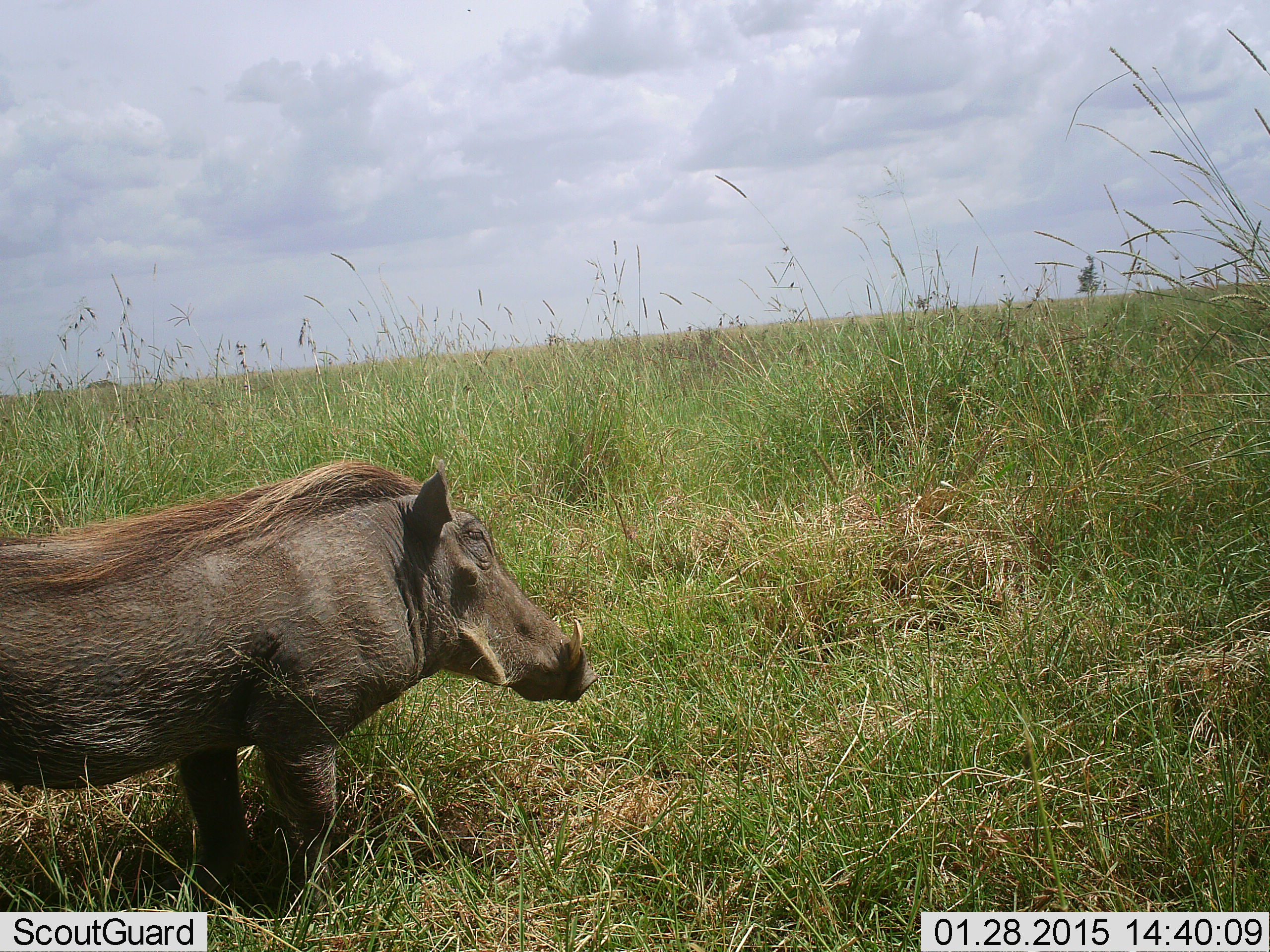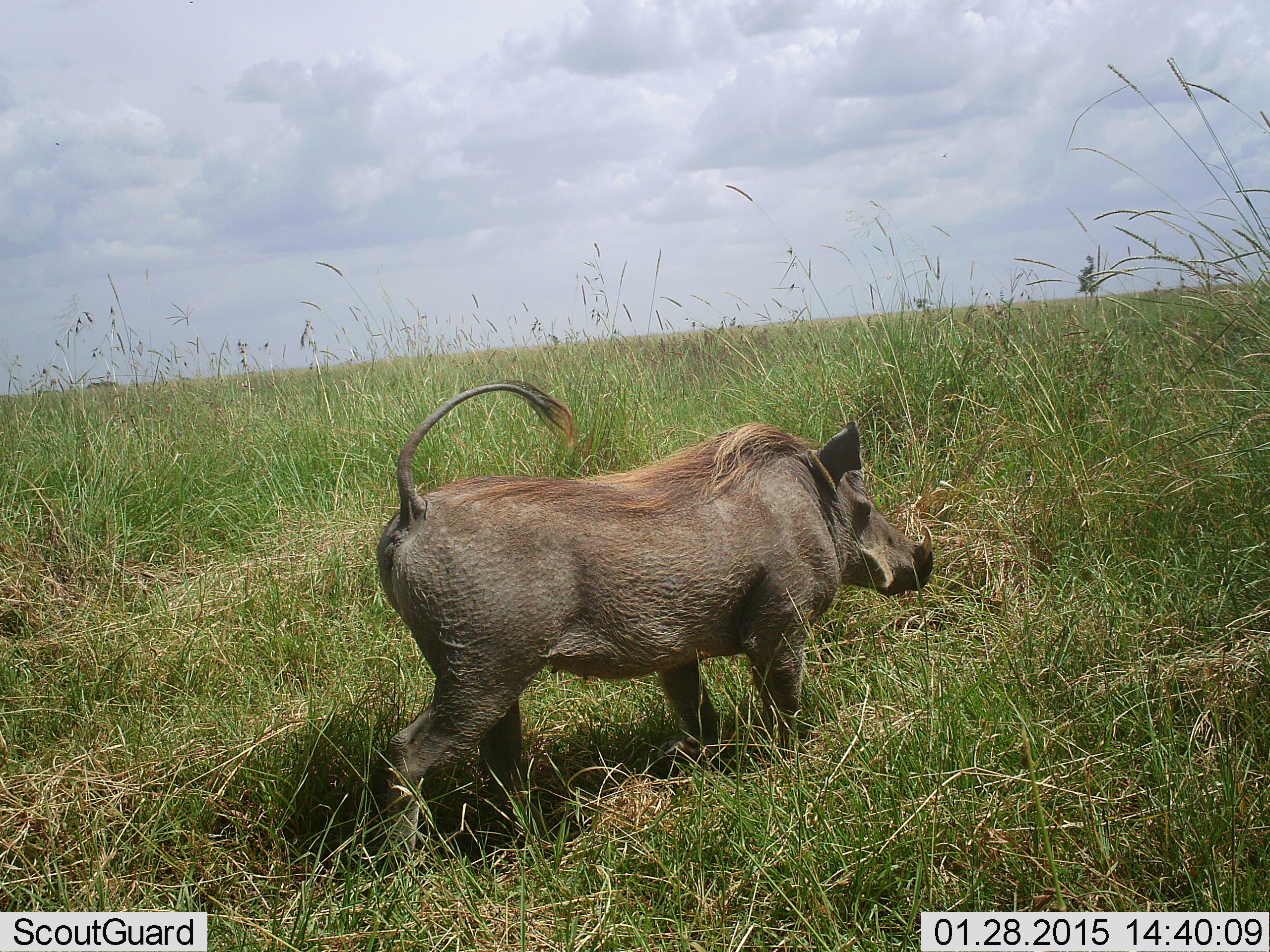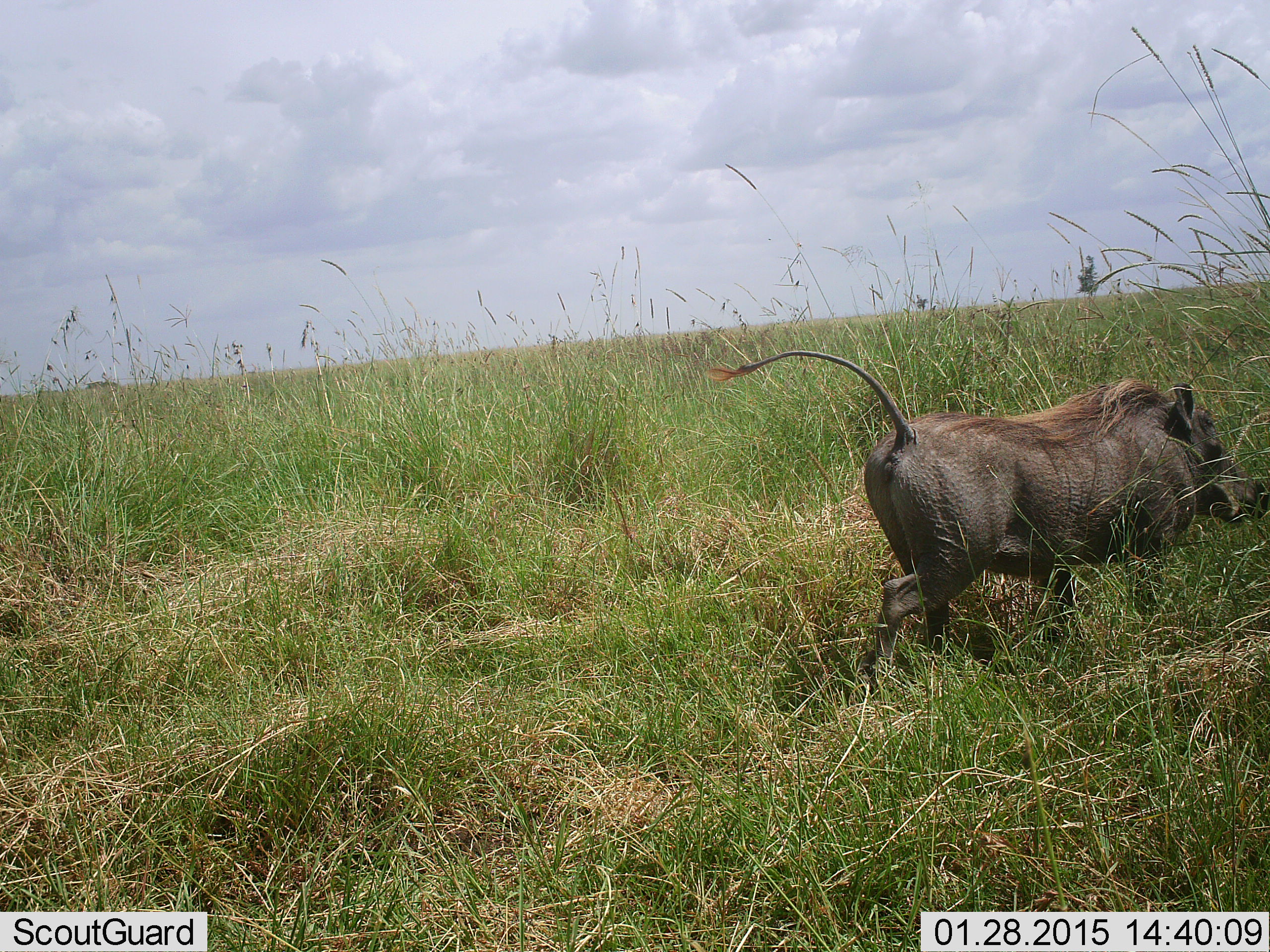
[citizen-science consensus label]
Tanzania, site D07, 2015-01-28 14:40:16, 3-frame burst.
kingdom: Animalia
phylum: Chordata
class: Mammalia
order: Artiodactyla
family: Suidae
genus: Phacochoerus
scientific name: Phacochoerus africanus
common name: warthog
Warthog (Phacochoerus africanus), count 1. Behavior (volunteer vote fractions): standing 0%, resting 0%, moving 100%, interacting 0%. Young present (vote fraction): 0%. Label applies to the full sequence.